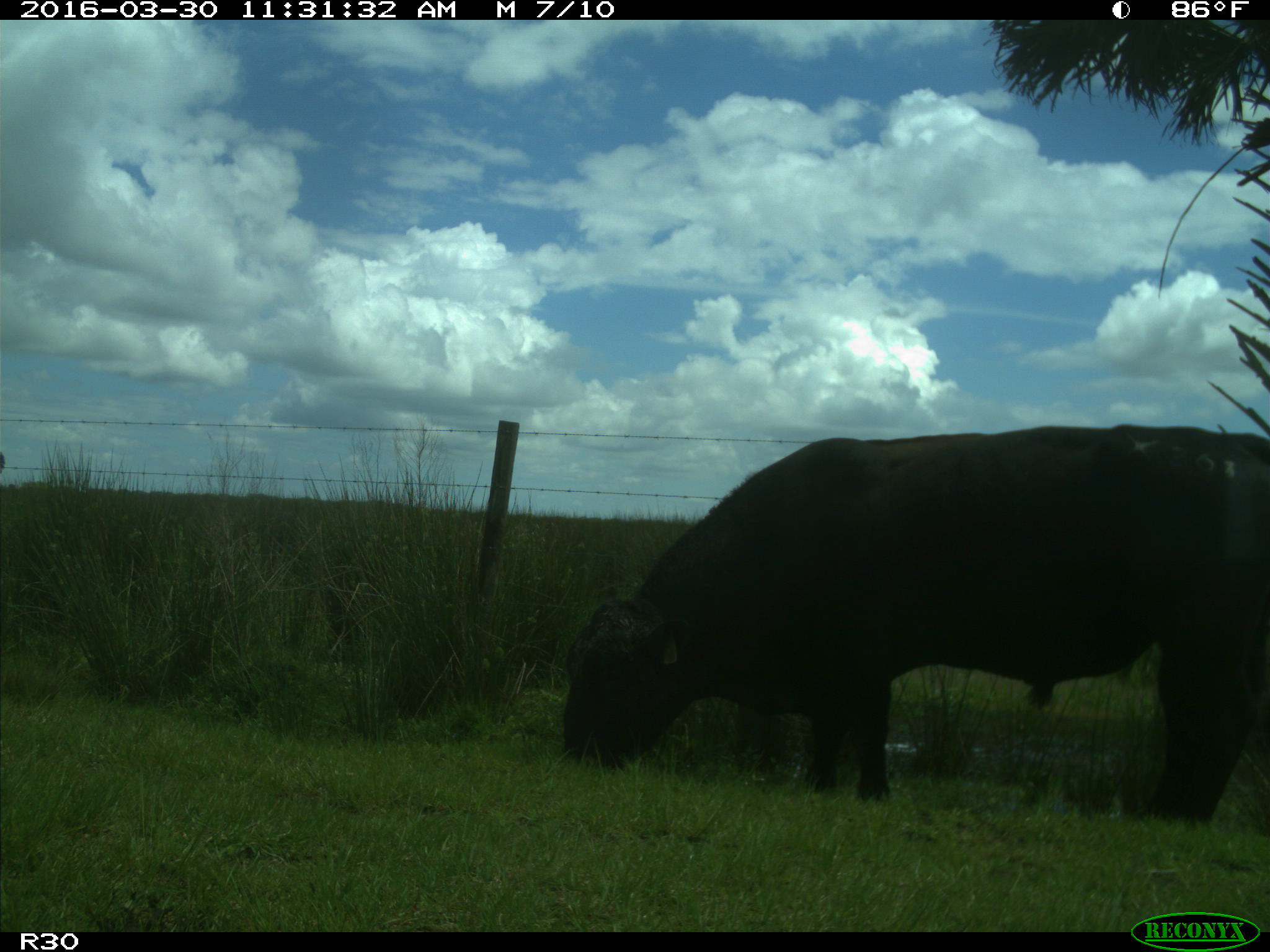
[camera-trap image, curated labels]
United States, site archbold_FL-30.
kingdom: Animalia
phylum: Chordata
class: Mammalia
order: Artiodactyla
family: Bovidae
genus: Bos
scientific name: Bos taurus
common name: domestic cow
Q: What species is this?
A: Bos taurus (domestic cow).